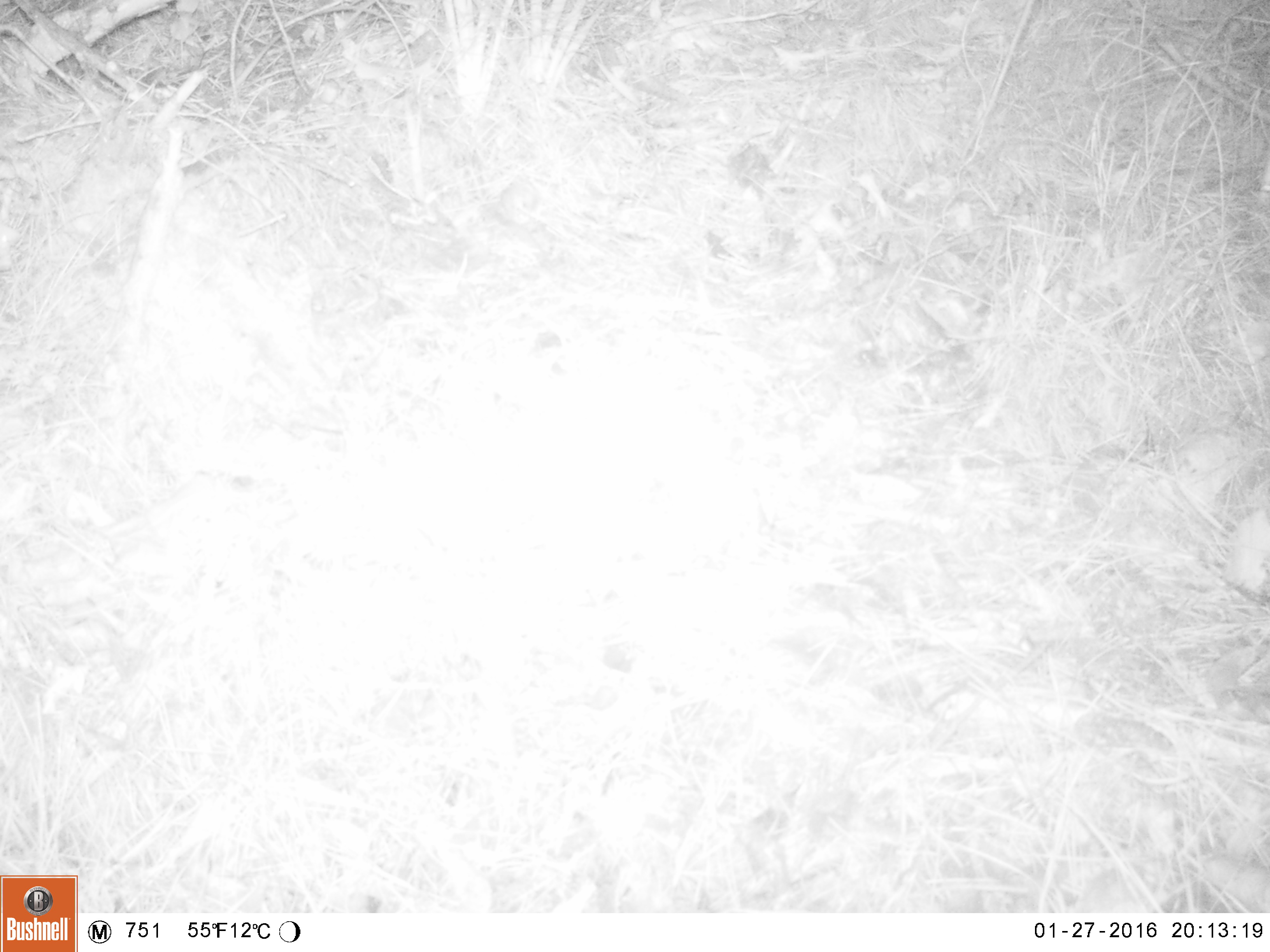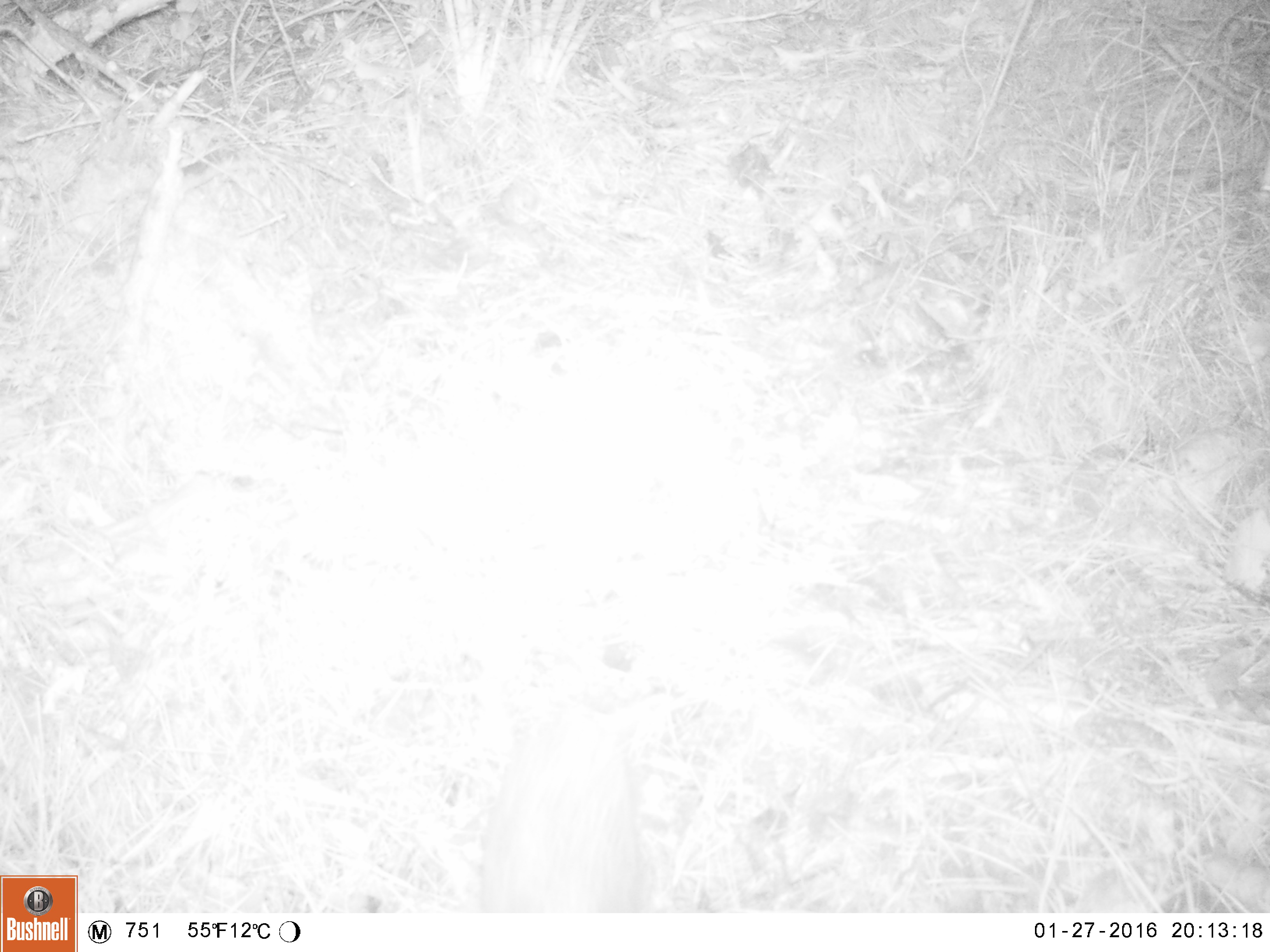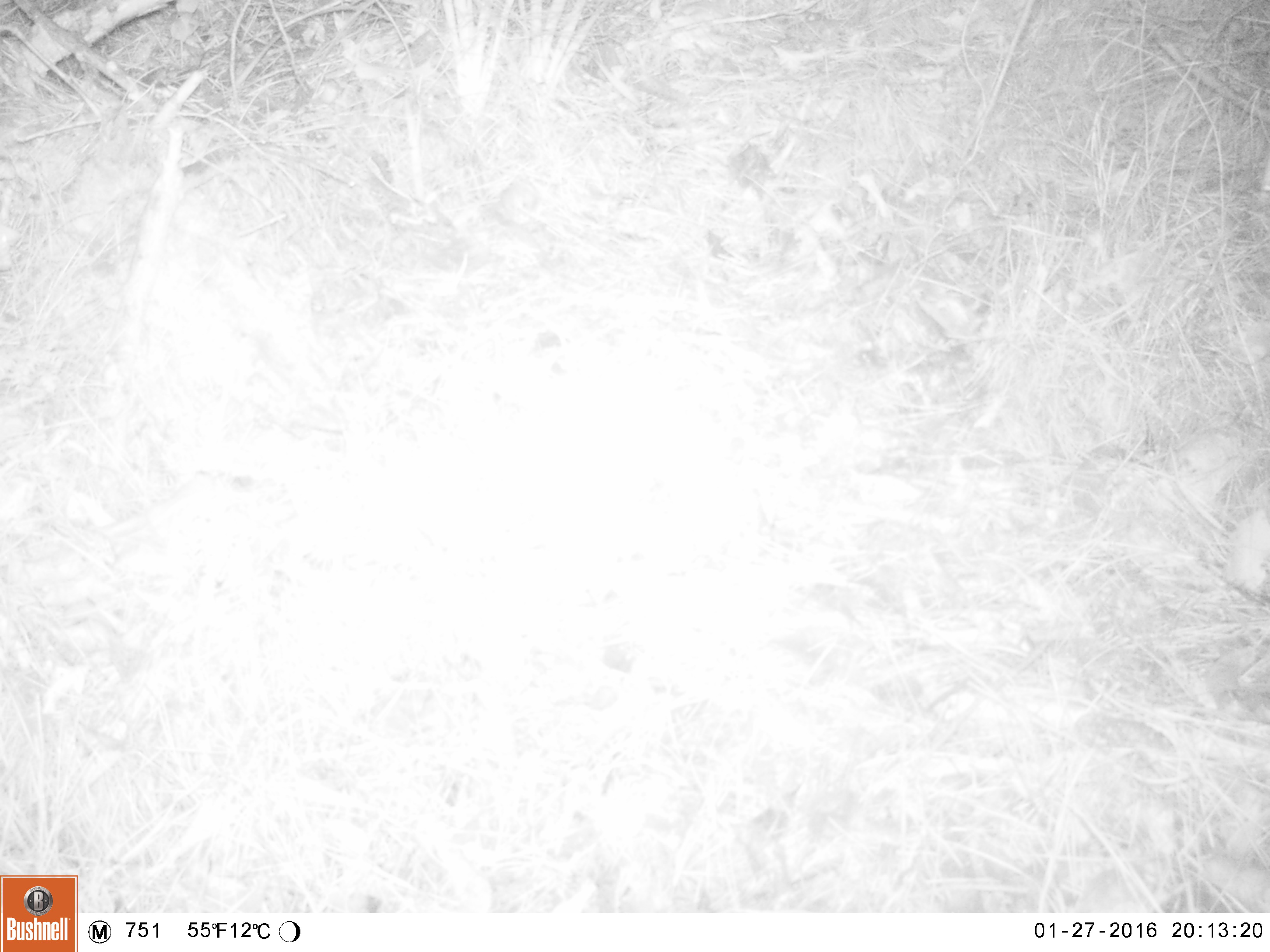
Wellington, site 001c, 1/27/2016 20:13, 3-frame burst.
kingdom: Animalia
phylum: Chordata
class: Mammalia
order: Eulipotyphla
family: Erinaceidae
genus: Erinaceus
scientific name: Erinaceus europaeus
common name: hedgehog